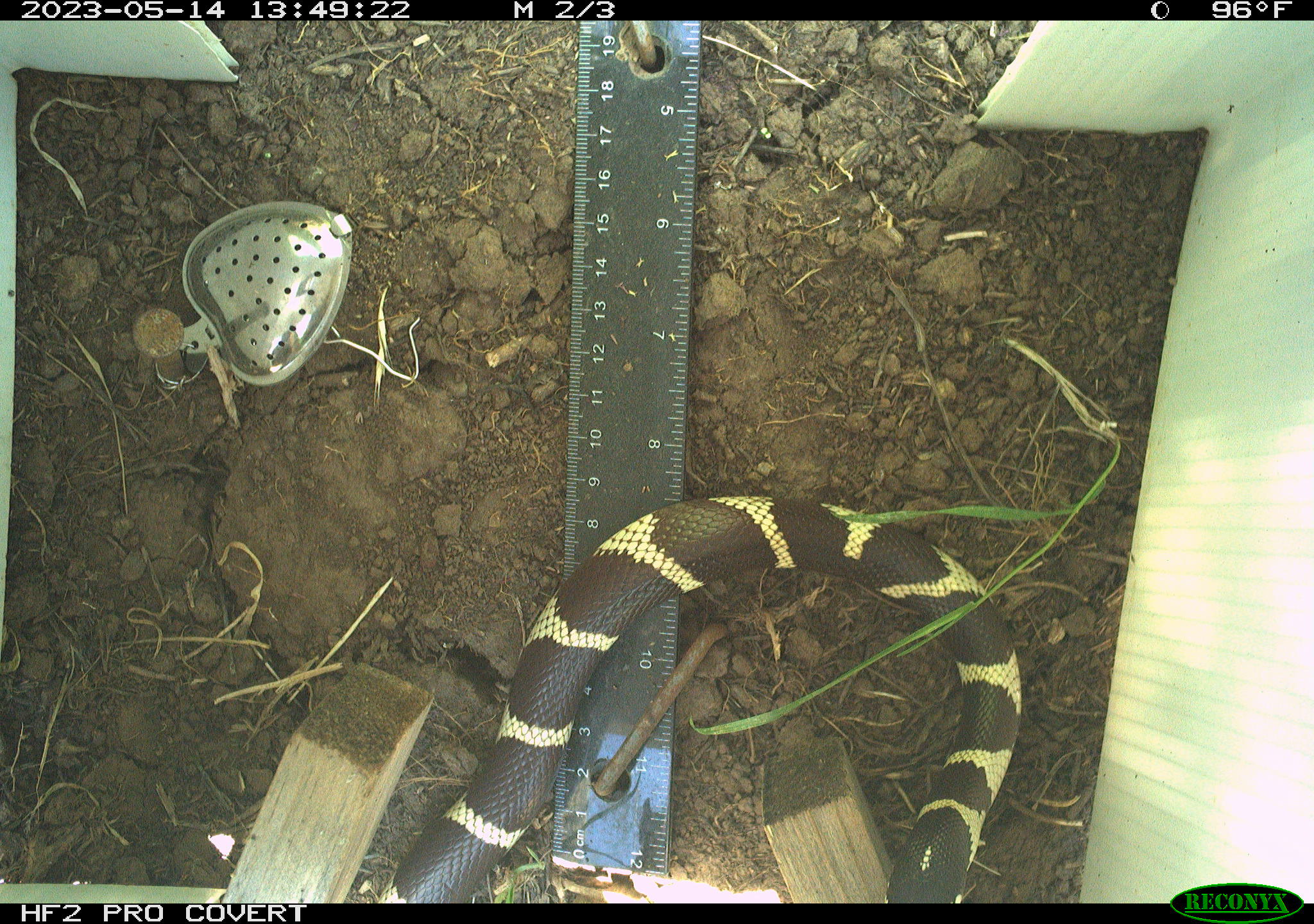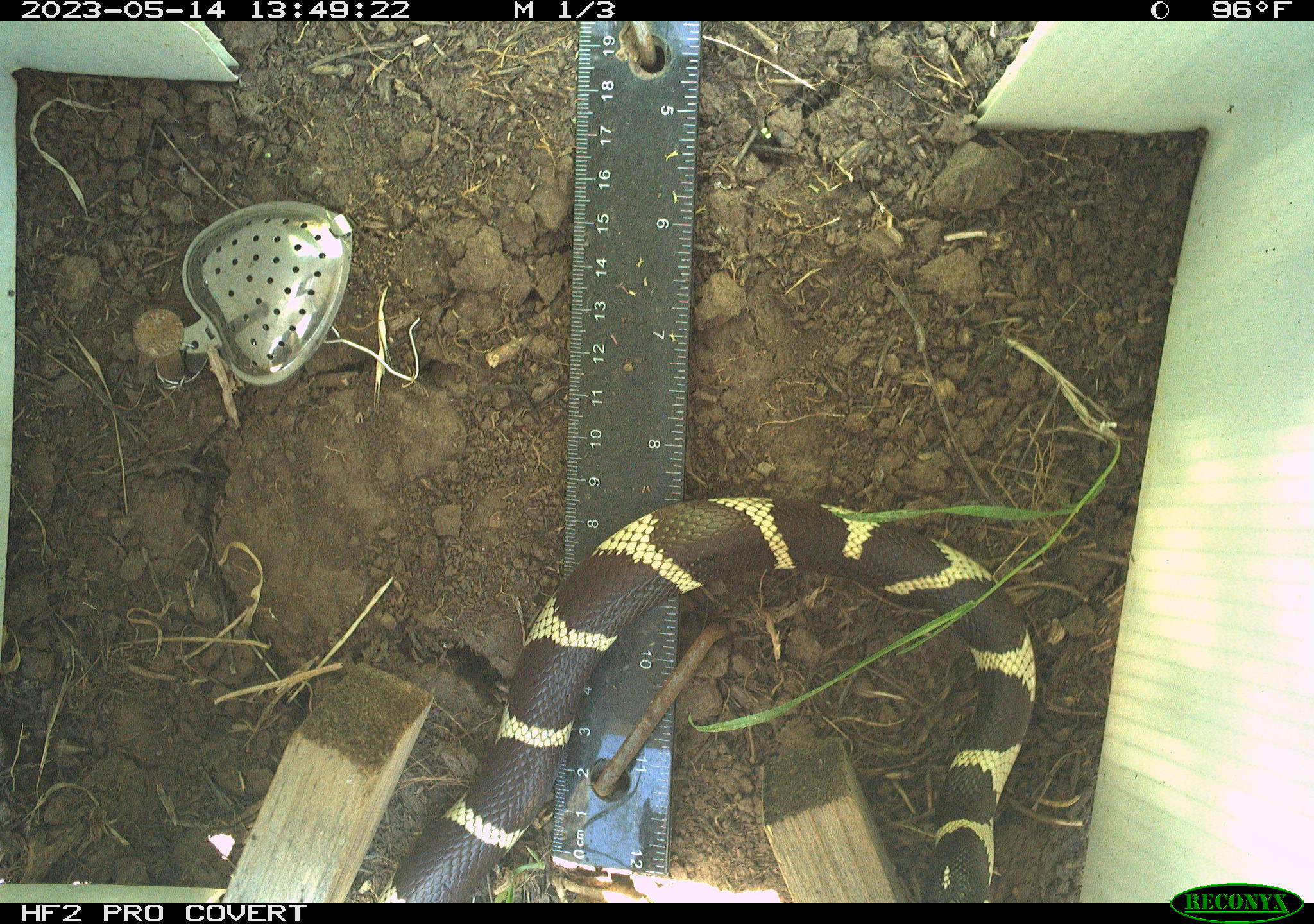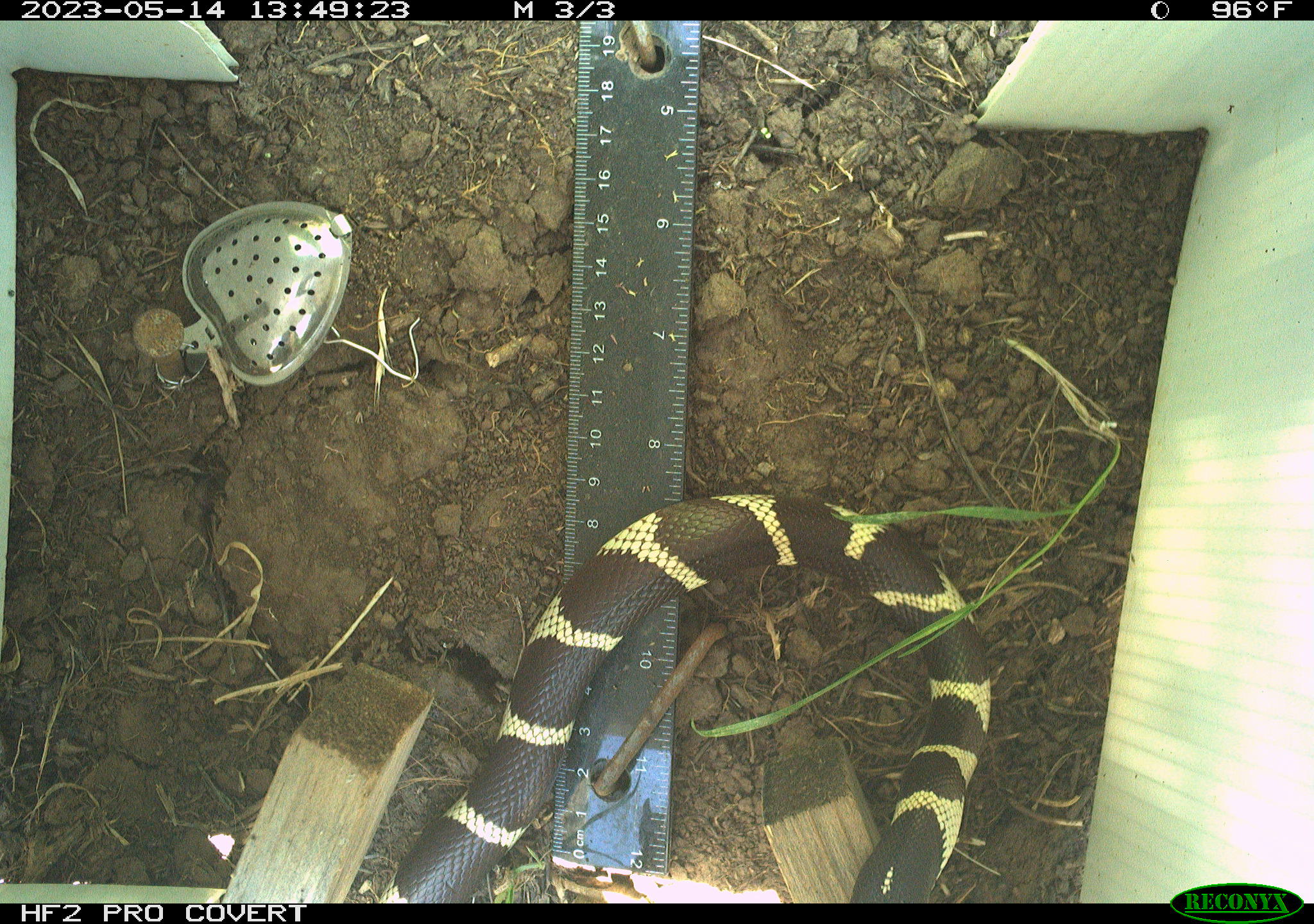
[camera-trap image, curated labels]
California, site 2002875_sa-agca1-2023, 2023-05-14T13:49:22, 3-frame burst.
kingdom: Animalia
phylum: Chordata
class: Reptilia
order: Squamata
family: Colubridae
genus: Lampropeltis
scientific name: Lampropeltis californiae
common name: california kingsnake